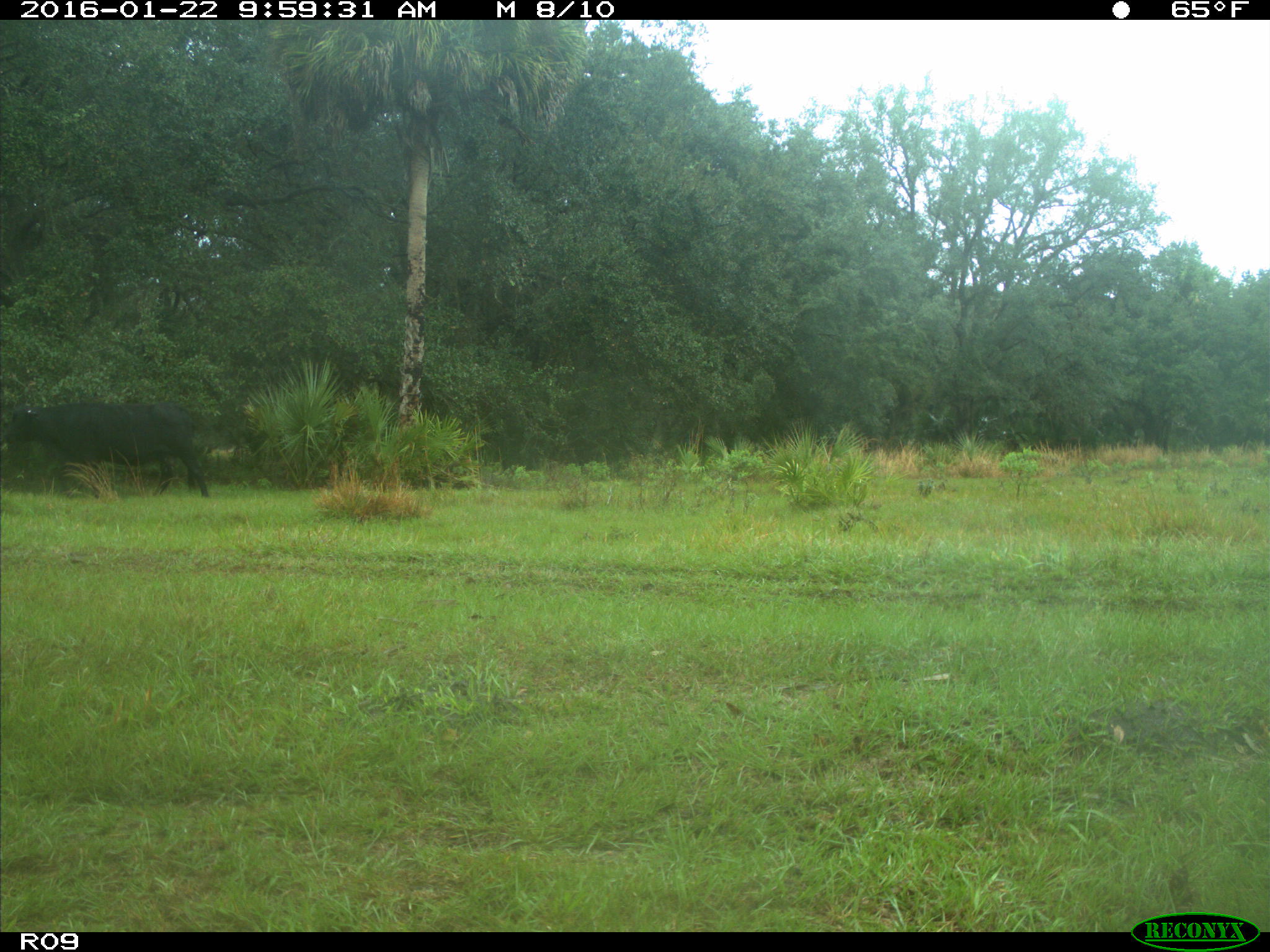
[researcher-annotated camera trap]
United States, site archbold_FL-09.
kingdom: Animalia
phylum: Chordata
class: Mammalia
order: Artiodactyla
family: Bovidae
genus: Bos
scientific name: Bos taurus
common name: domestic cow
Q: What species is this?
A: Bos taurus (domestic cow).